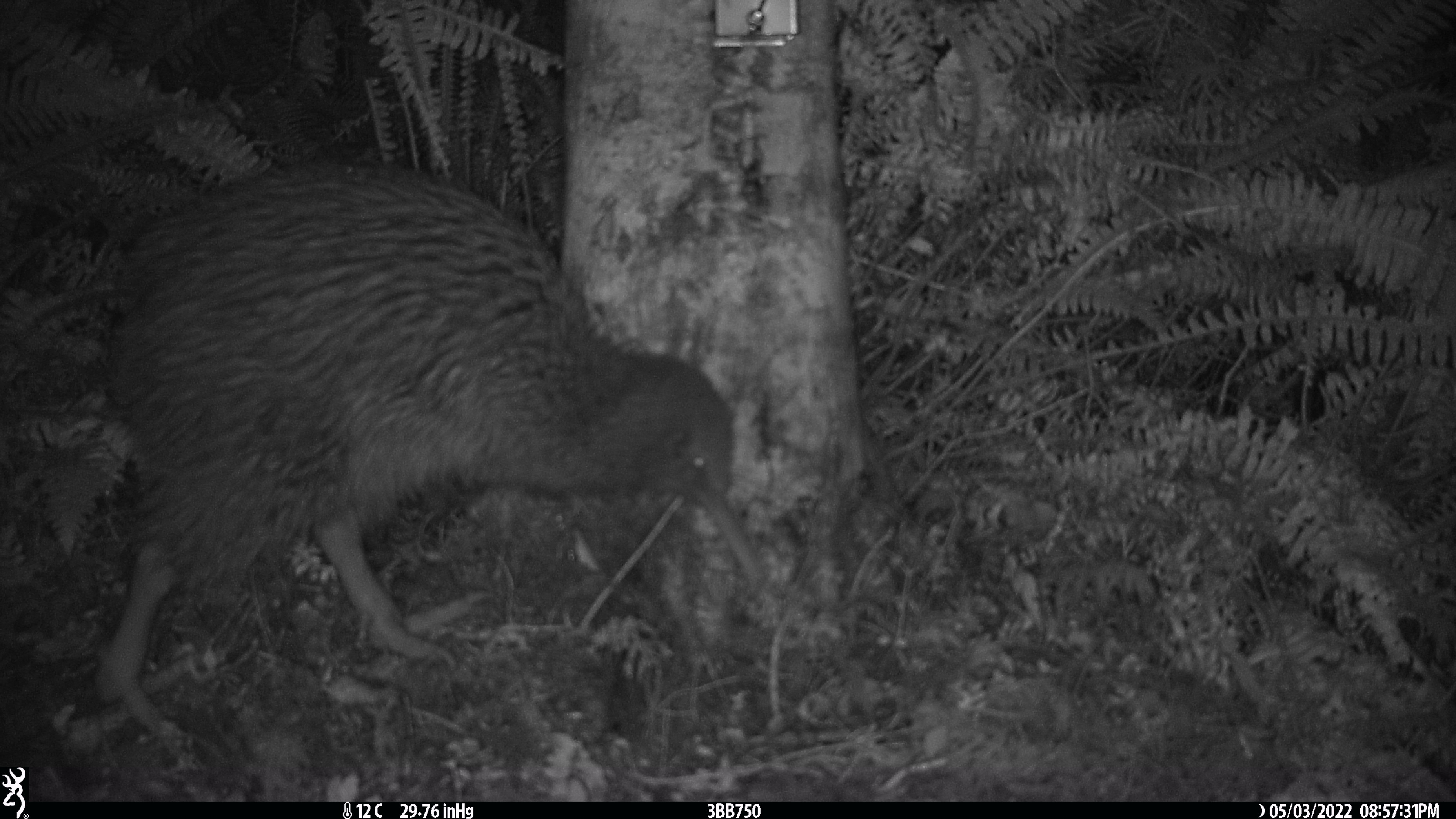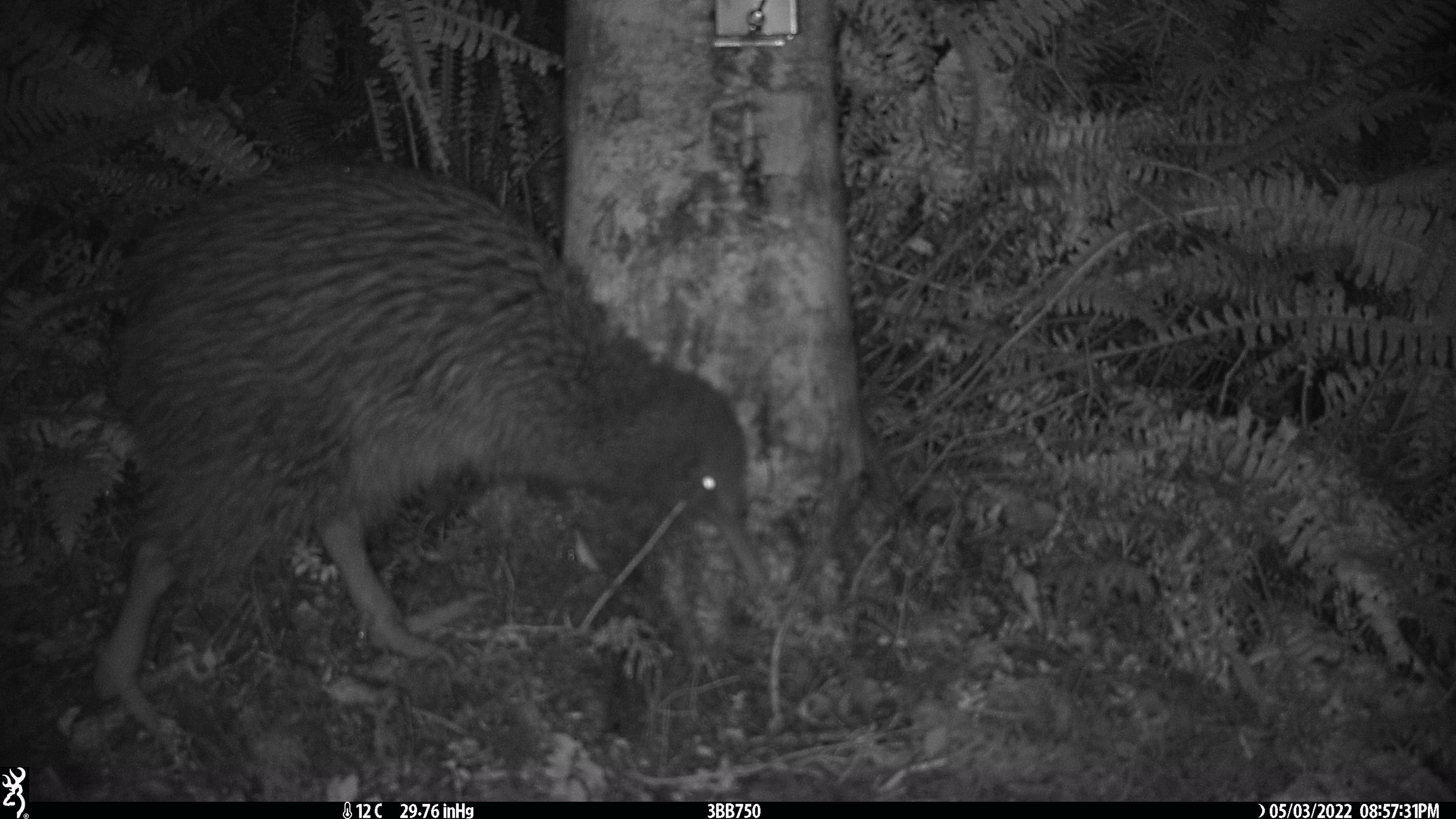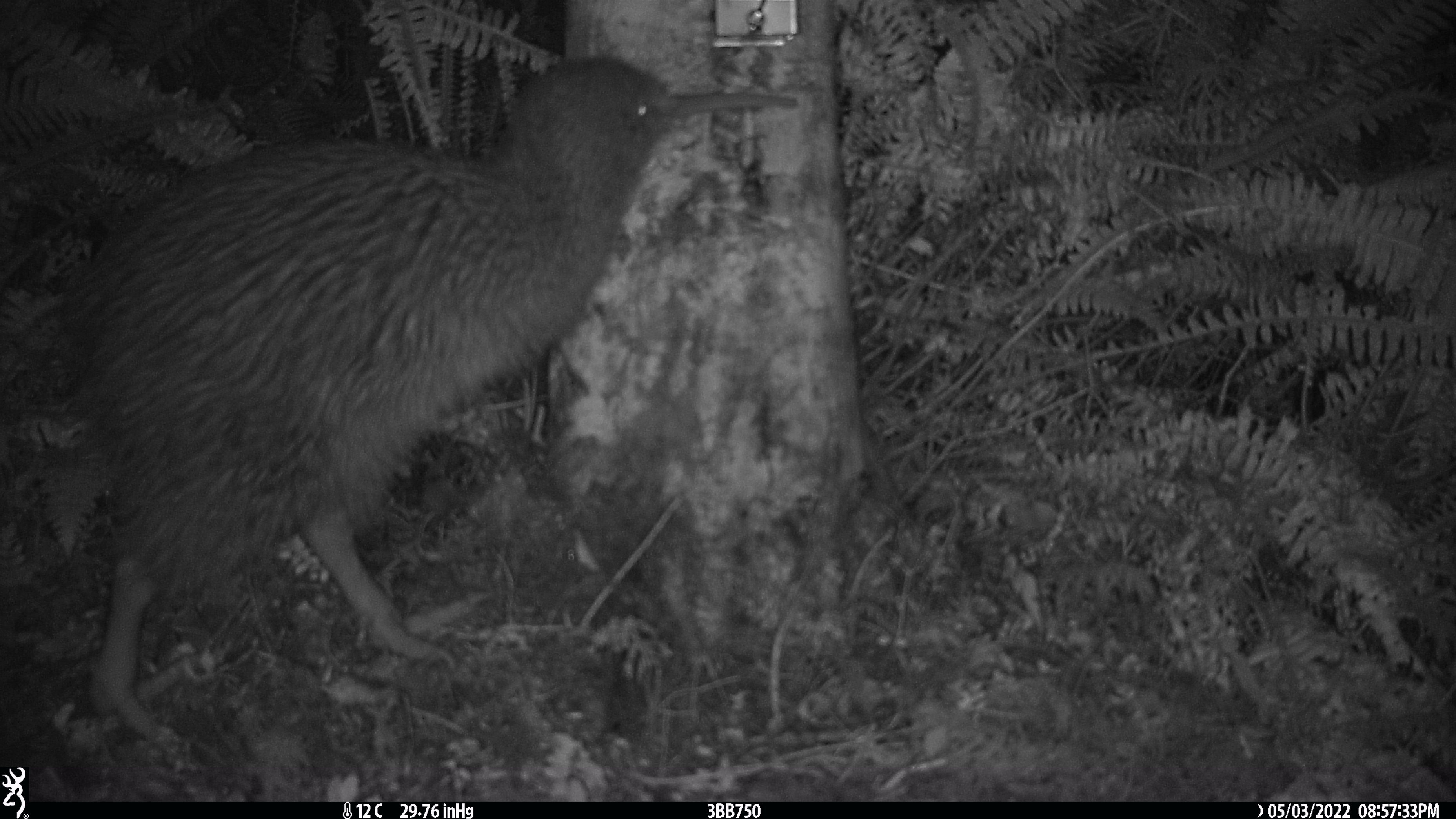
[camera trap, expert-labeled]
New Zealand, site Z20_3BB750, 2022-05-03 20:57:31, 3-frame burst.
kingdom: Animalia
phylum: Chordata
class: Aves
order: Apterygiformes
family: Apterygidae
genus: Apteryx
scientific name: Apteryx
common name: kiwi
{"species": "kiwi (Apteryx)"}